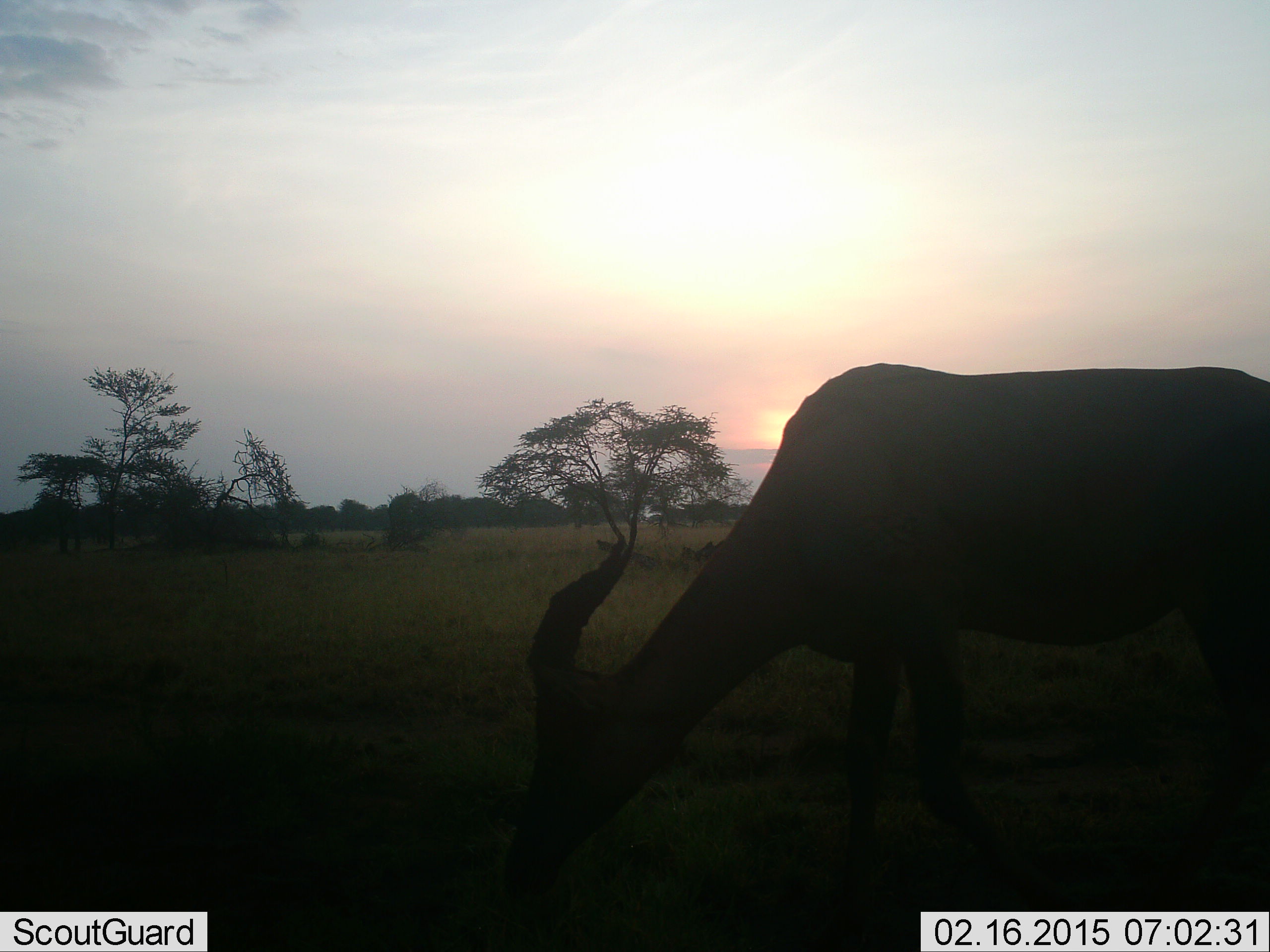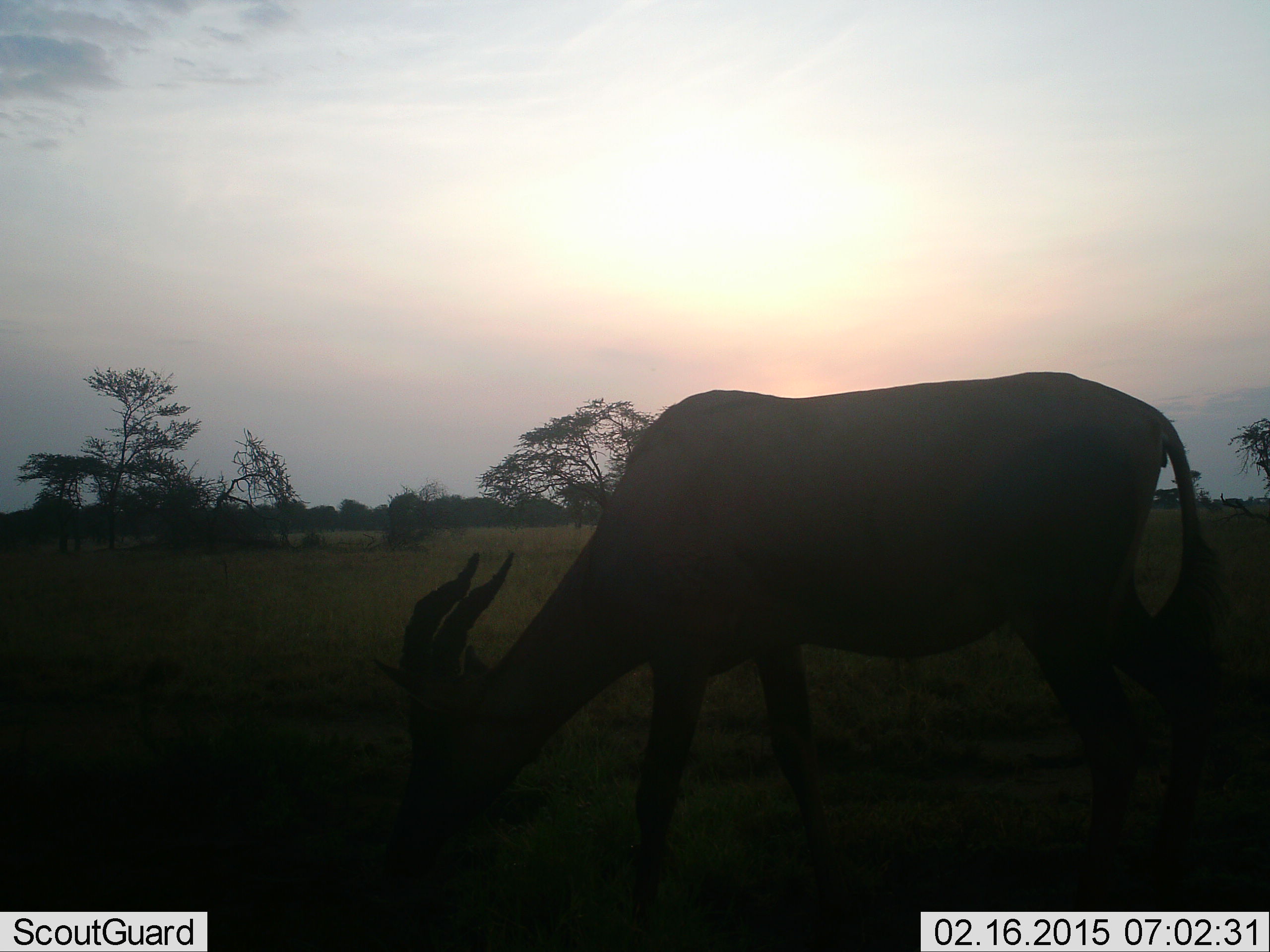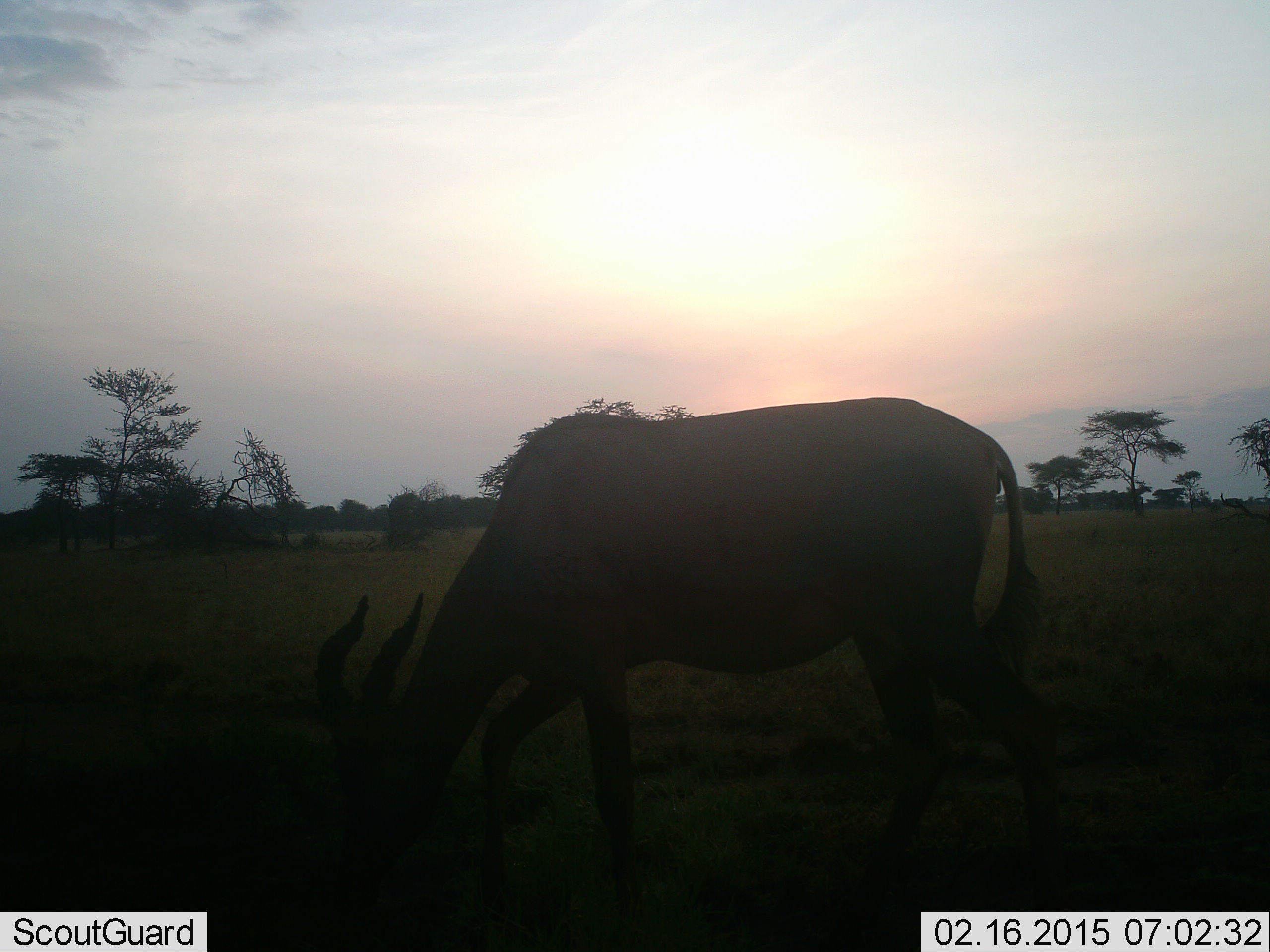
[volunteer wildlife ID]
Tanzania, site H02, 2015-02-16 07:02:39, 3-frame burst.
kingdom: Animalia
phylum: Chordata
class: Mammalia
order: Artiodactyla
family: Bovidae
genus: Damaliscus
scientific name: Damaliscus lunatus jimela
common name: topi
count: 1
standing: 30%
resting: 0%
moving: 30%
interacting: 0%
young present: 0%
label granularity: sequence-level